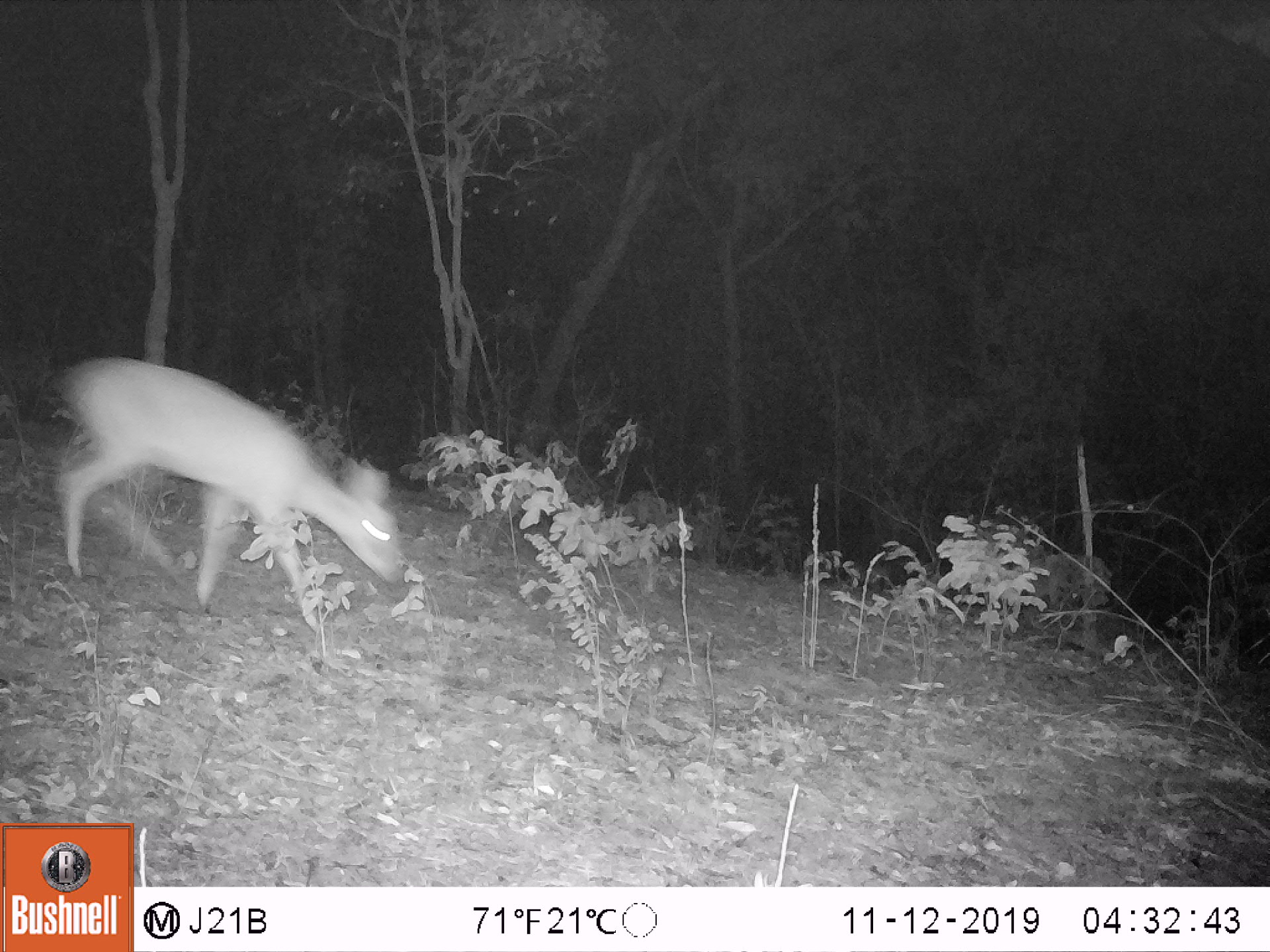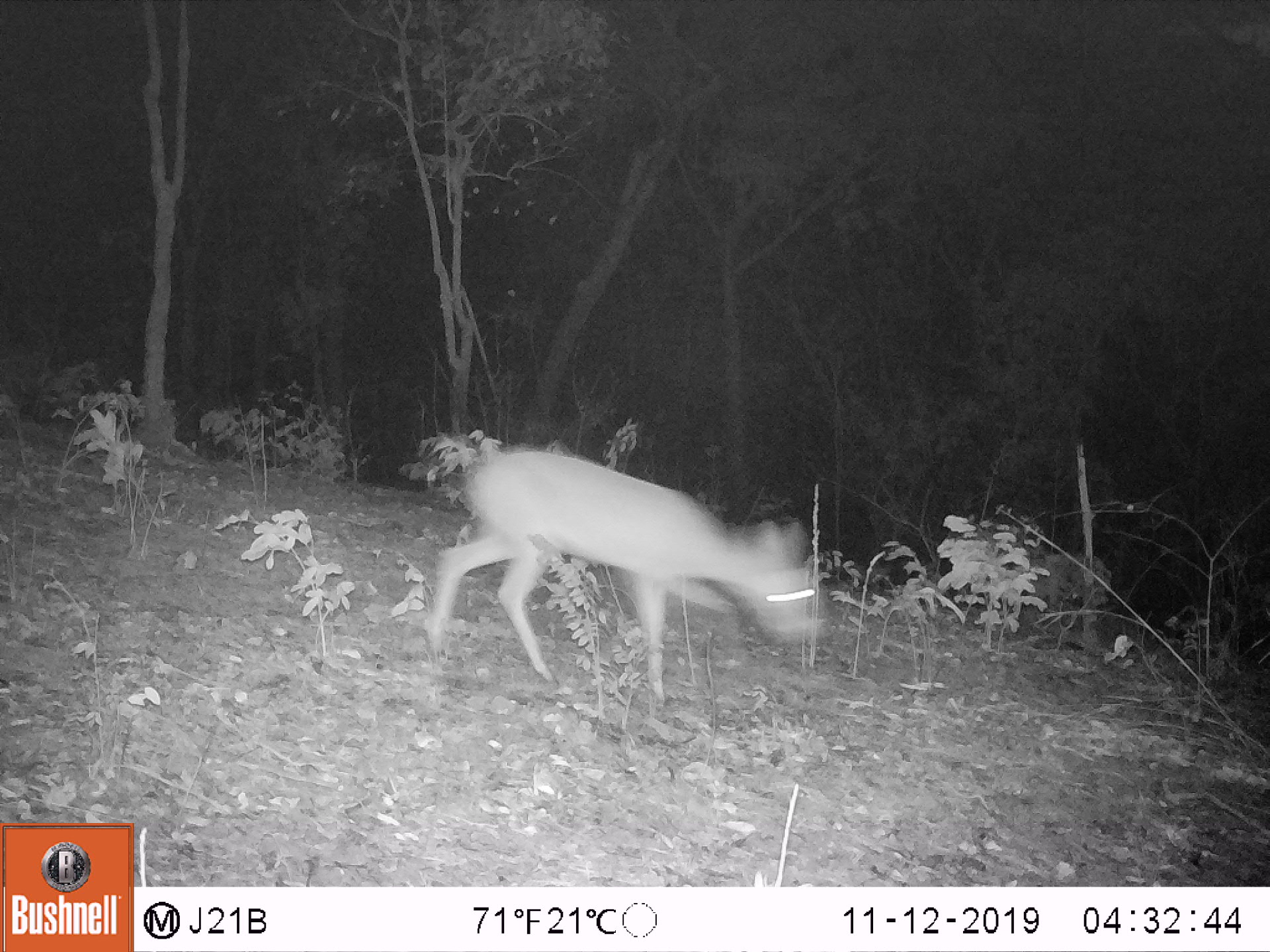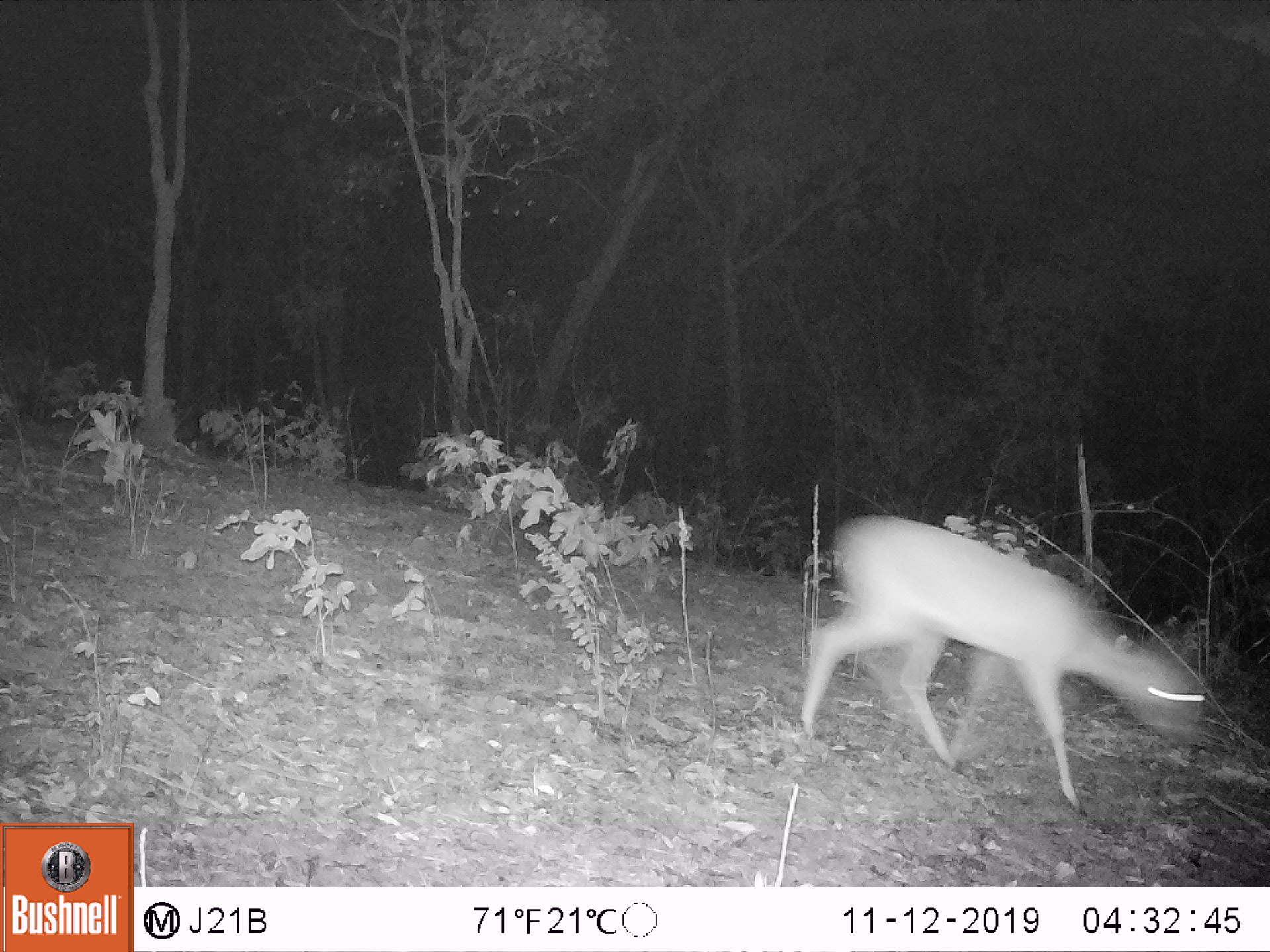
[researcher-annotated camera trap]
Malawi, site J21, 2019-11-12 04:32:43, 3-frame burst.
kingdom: Animalia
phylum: Chordata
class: Mammalia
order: Artiodactyla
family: Bovidae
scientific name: Antilopinae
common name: small antelope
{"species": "small antelope (Antilopinae)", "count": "1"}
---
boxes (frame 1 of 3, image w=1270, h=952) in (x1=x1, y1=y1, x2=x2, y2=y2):
small antelope: (x1=57, y1=353, x2=406, y2=598)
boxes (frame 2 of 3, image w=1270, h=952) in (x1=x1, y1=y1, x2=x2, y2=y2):
small antelope: (x1=432, y1=445, x2=819, y2=692)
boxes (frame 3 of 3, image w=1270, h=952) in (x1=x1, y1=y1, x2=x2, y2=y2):
small antelope: (x1=806, y1=506, x2=1219, y2=810)